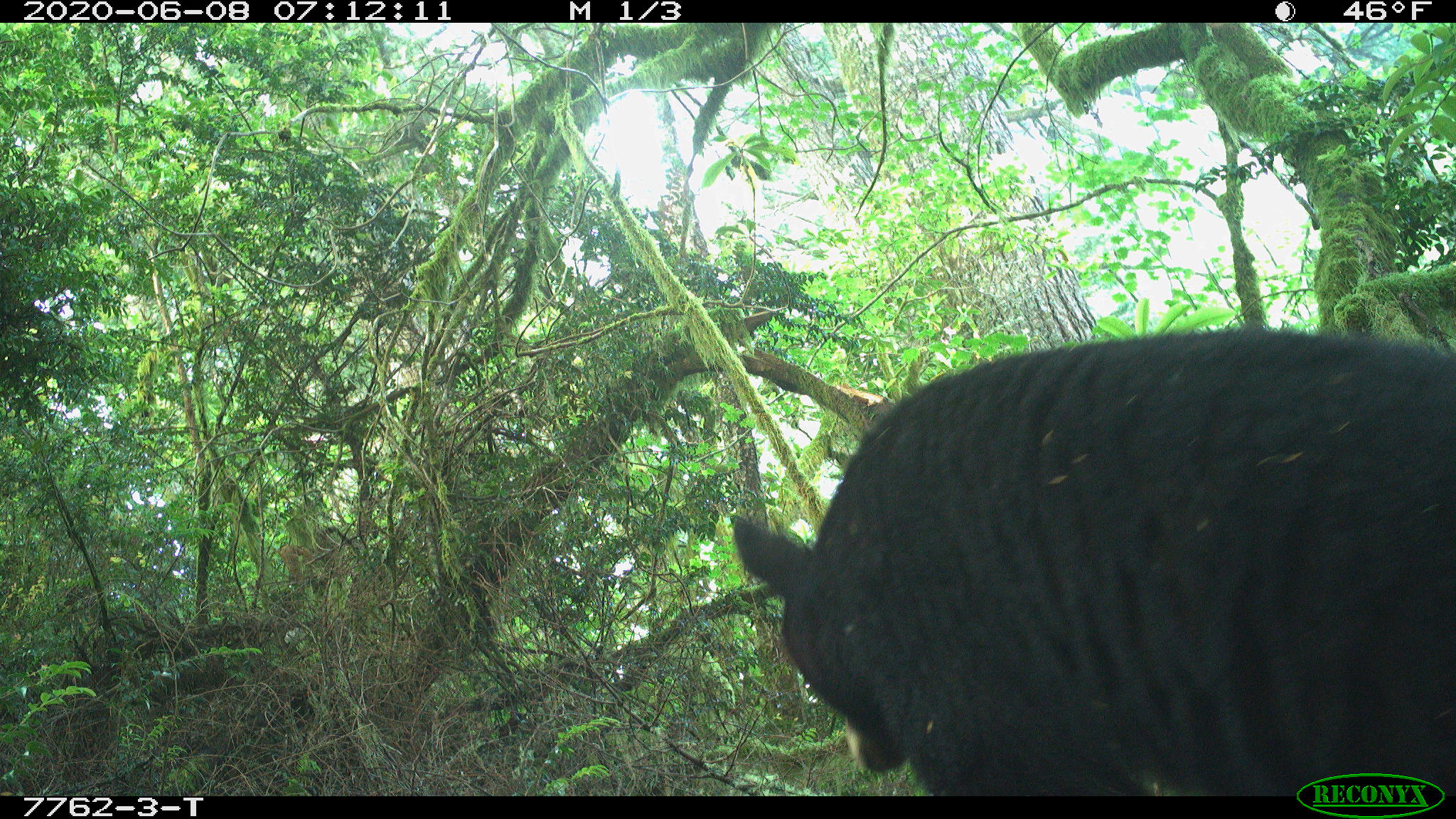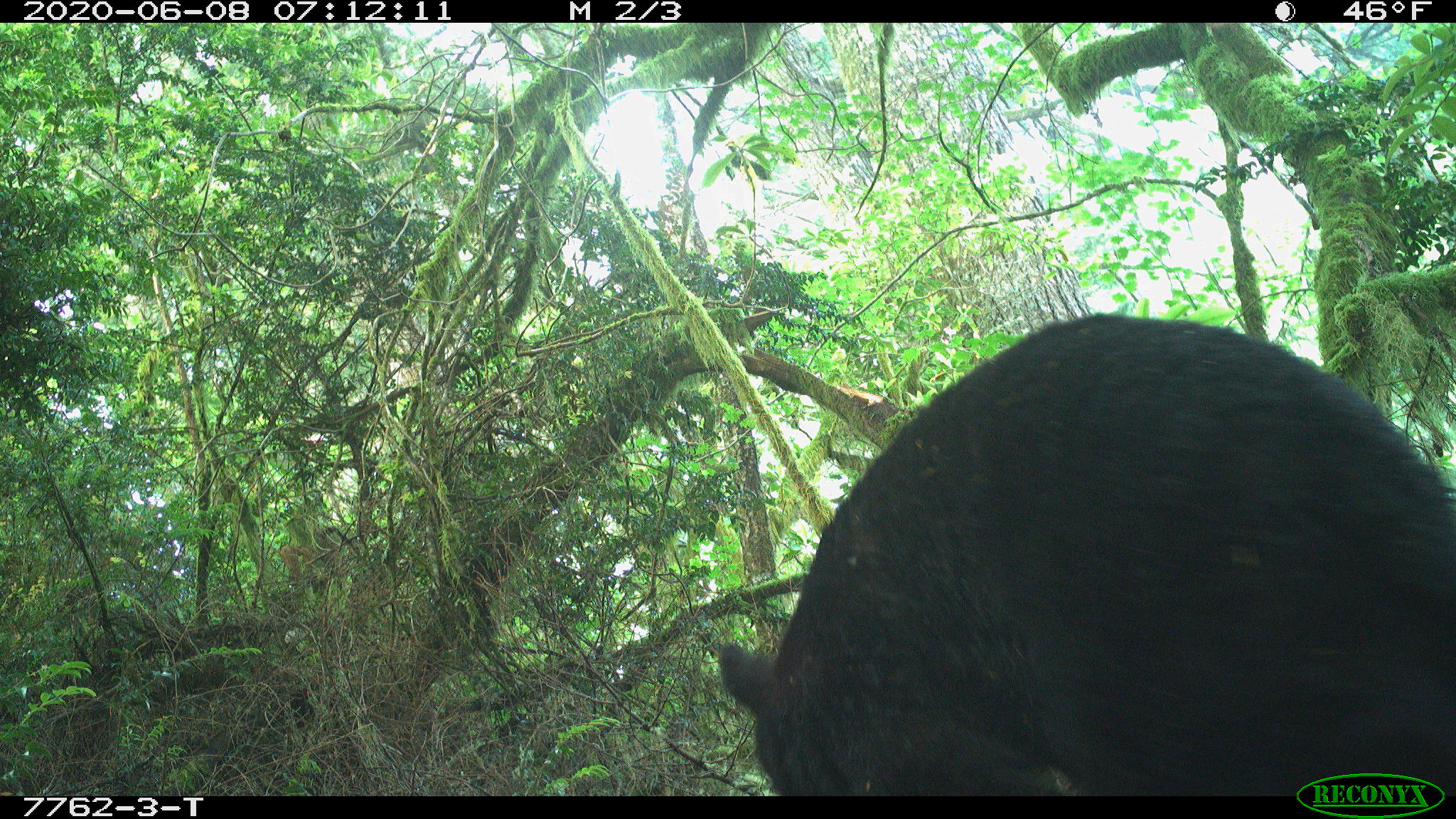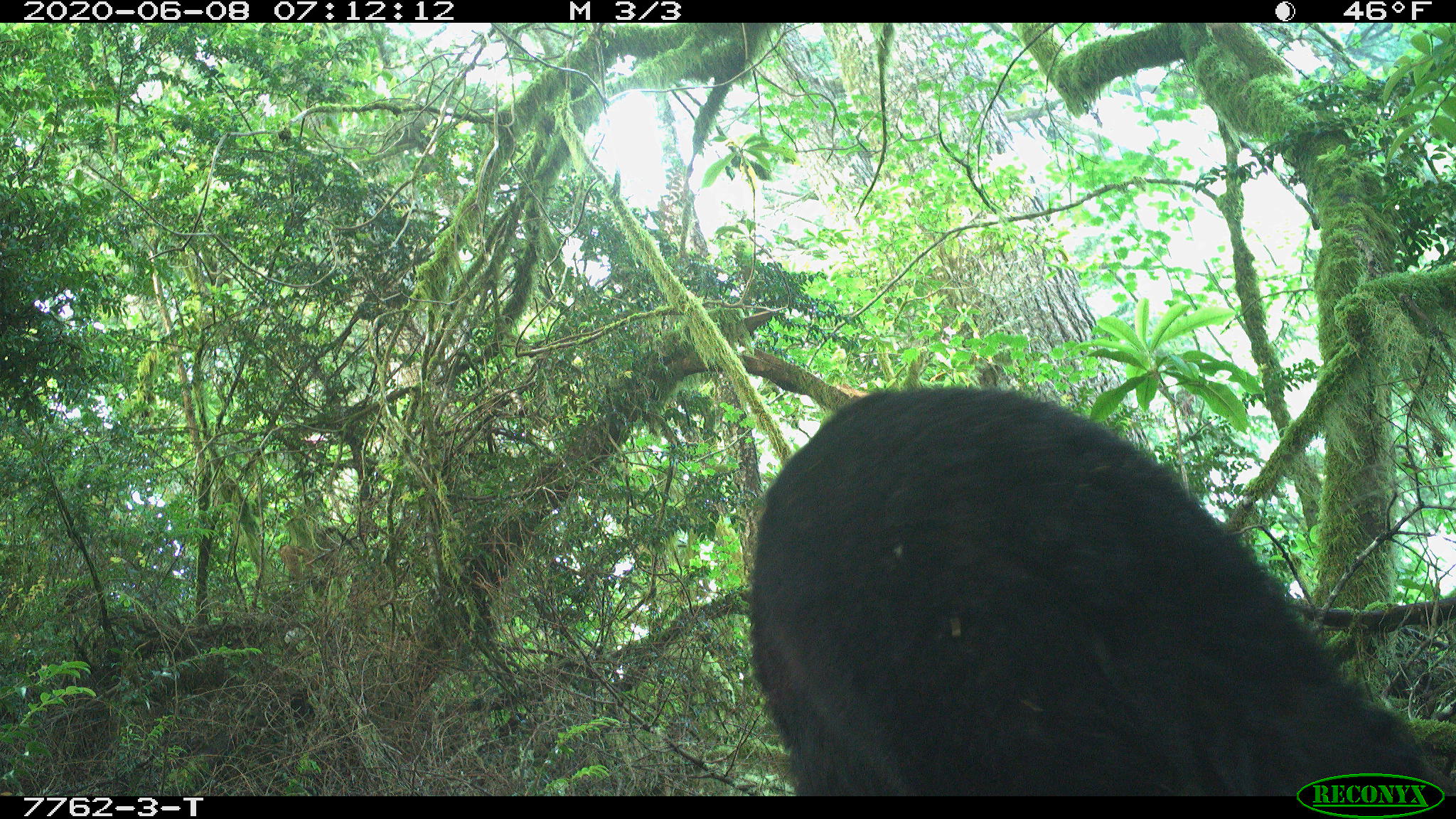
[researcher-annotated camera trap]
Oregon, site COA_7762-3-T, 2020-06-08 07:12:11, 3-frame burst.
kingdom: Animalia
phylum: Chordata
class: Mammalia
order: Carnivora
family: Ursidae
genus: Ursus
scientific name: Ursus americanus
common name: american black bear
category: black bear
Black bear (american black bear) (Ursus americanus).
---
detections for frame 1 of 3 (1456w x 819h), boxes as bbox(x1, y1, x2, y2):
black bear: bbox(726, 328, 1454, 764)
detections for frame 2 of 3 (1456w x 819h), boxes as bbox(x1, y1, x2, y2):
black bear: bbox(697, 304, 1452, 761)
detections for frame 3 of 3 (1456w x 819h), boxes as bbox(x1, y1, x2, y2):
black bear: bbox(737, 386, 1282, 792)